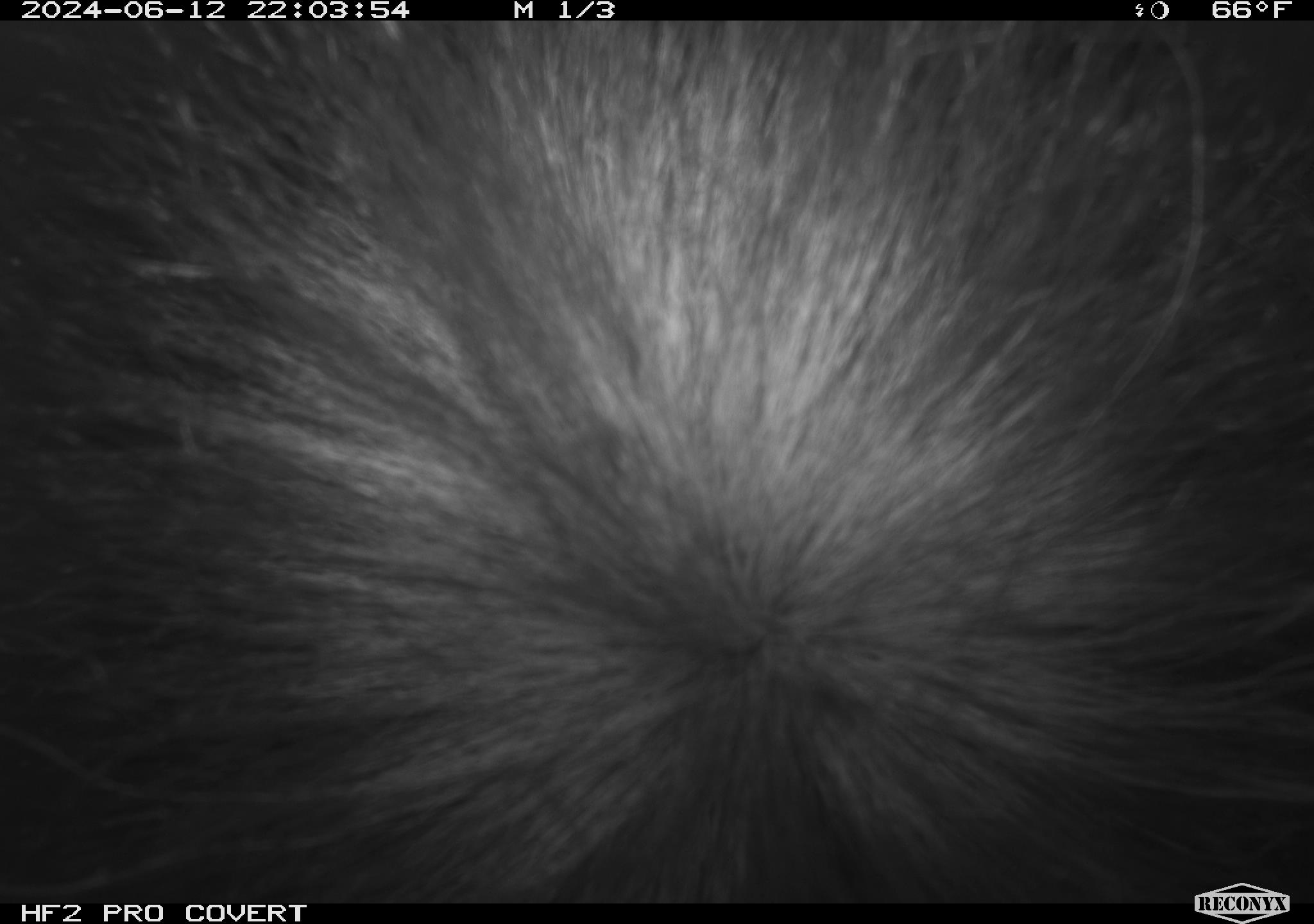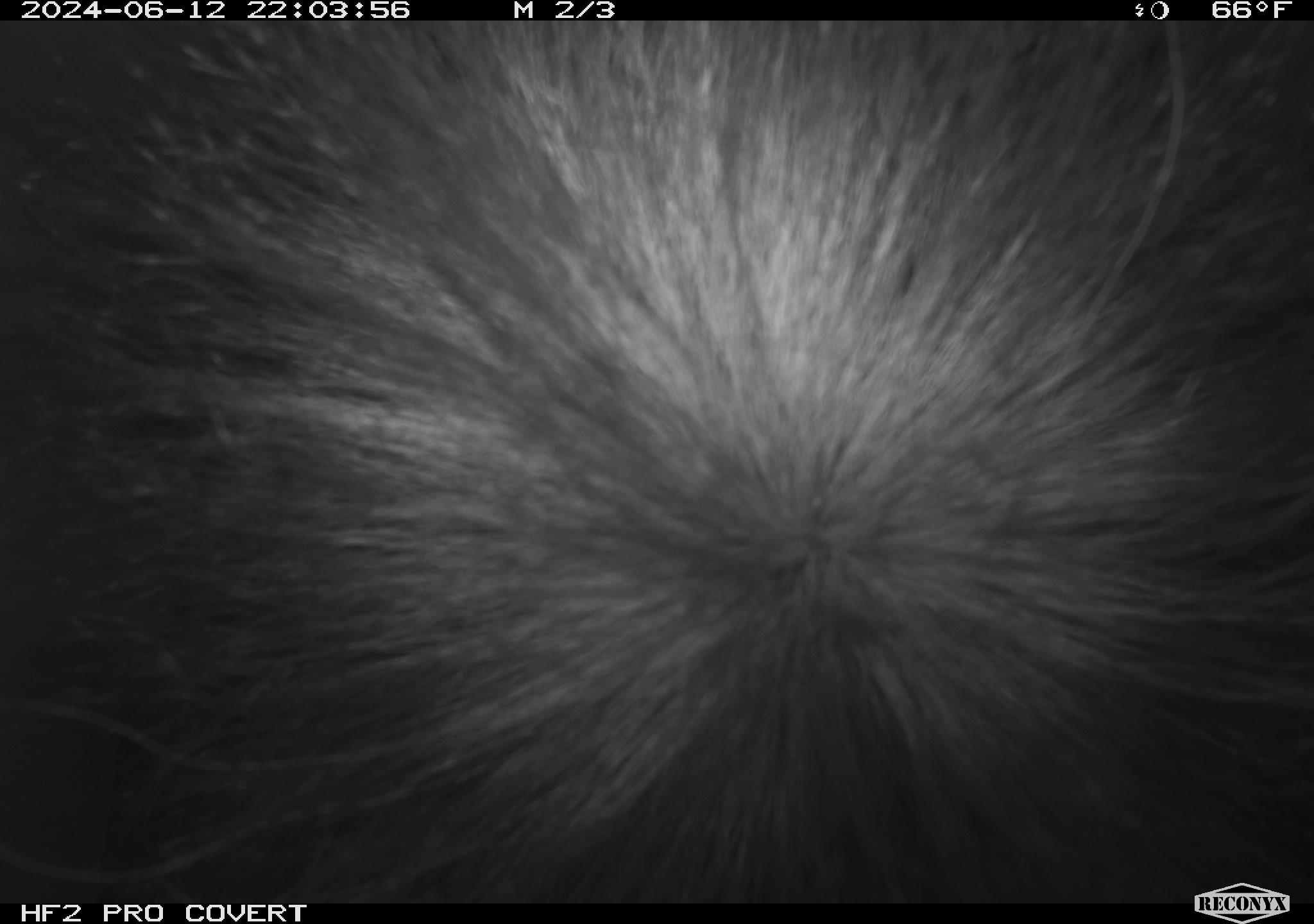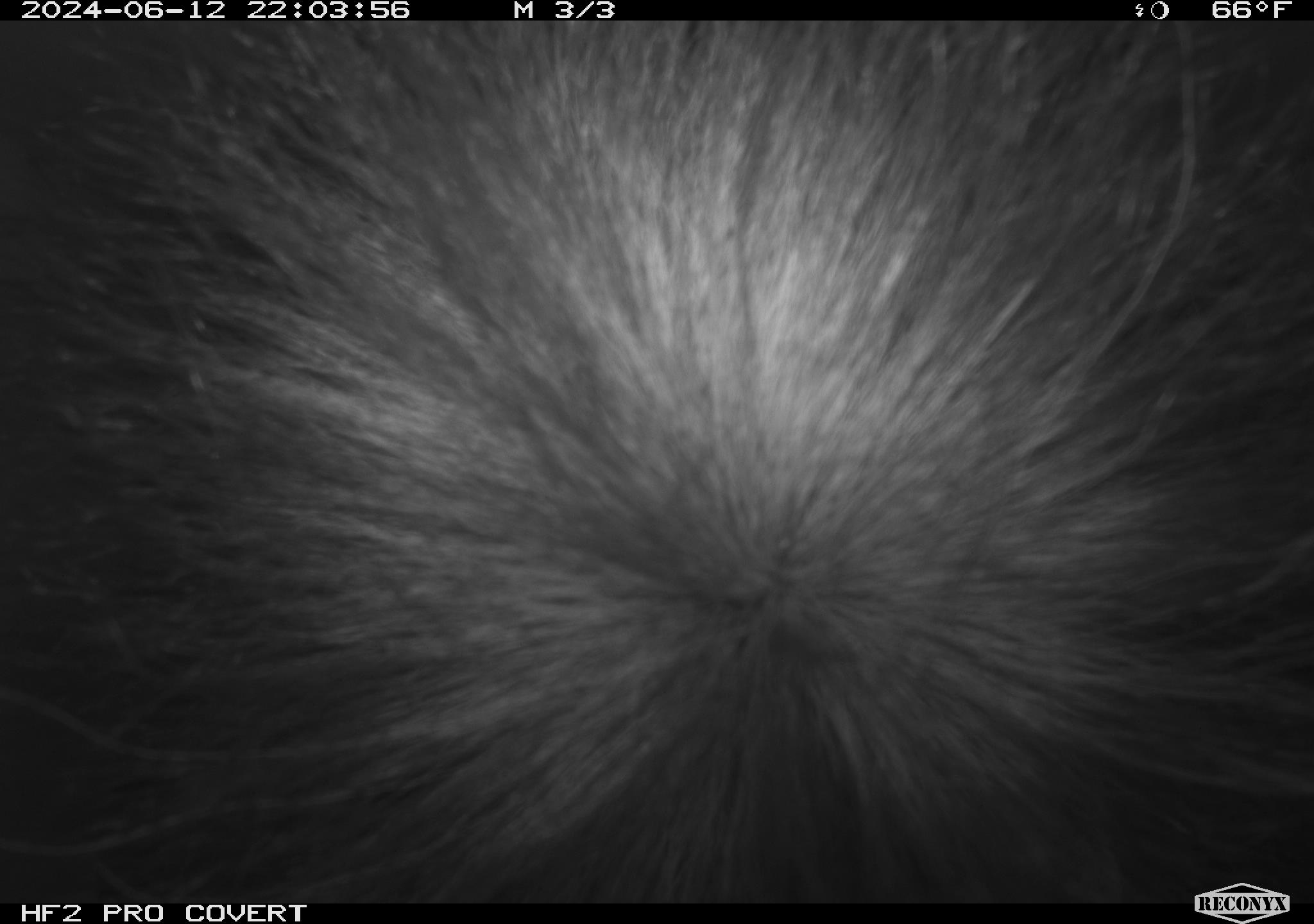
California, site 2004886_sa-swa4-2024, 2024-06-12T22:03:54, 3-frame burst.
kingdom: Animalia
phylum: Chordata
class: Mammalia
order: Carnivora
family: Mephitidae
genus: Mephitis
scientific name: Mephitis mephitis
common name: striped skunk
Striped skunk (Mephitis mephitis).